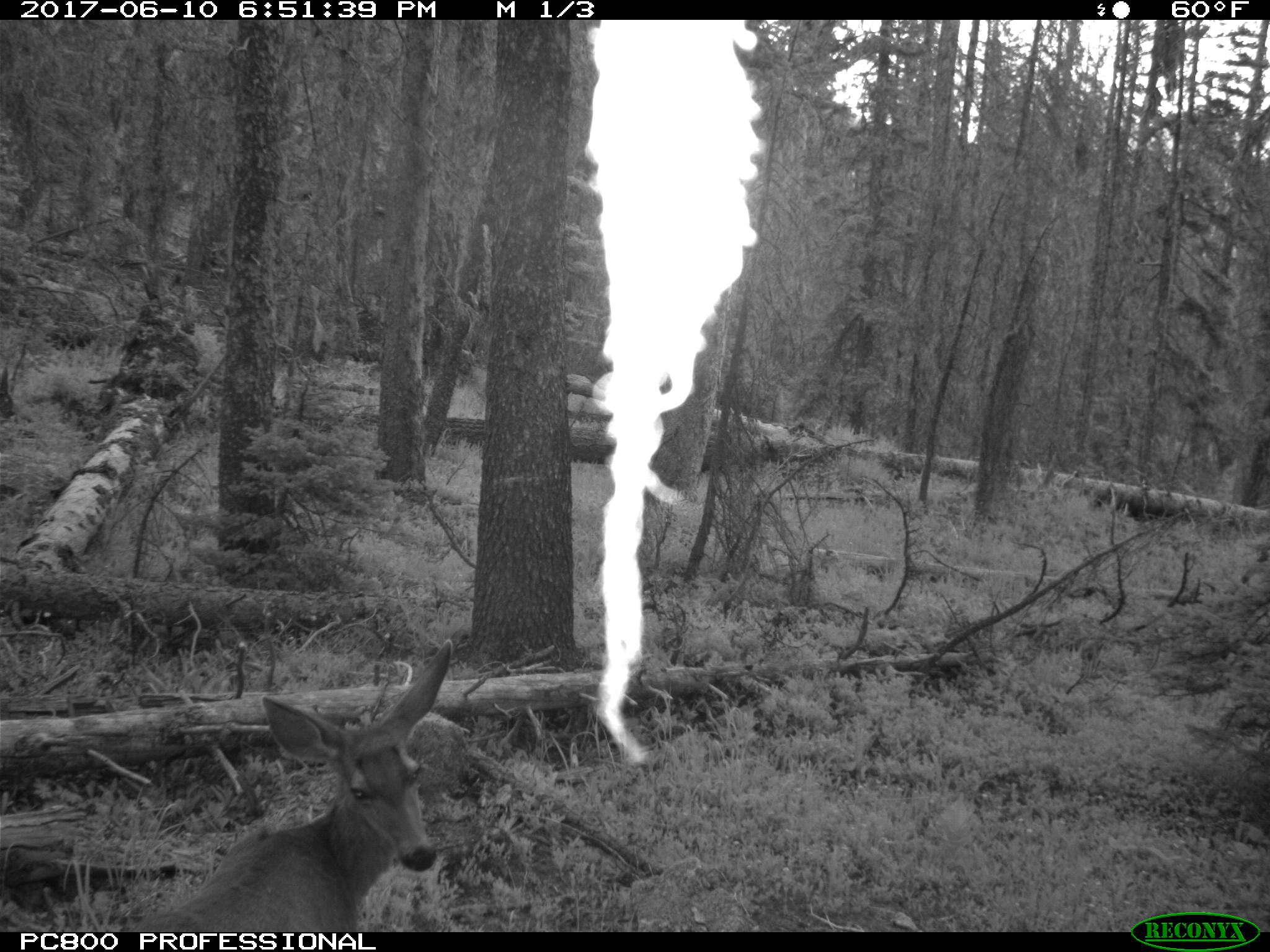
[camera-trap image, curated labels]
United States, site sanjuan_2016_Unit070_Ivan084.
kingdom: Animalia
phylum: Chordata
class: Mammalia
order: Artiodactyla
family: Cervidae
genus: Odocoileus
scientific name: Odocoileus hemionus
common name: mule deer